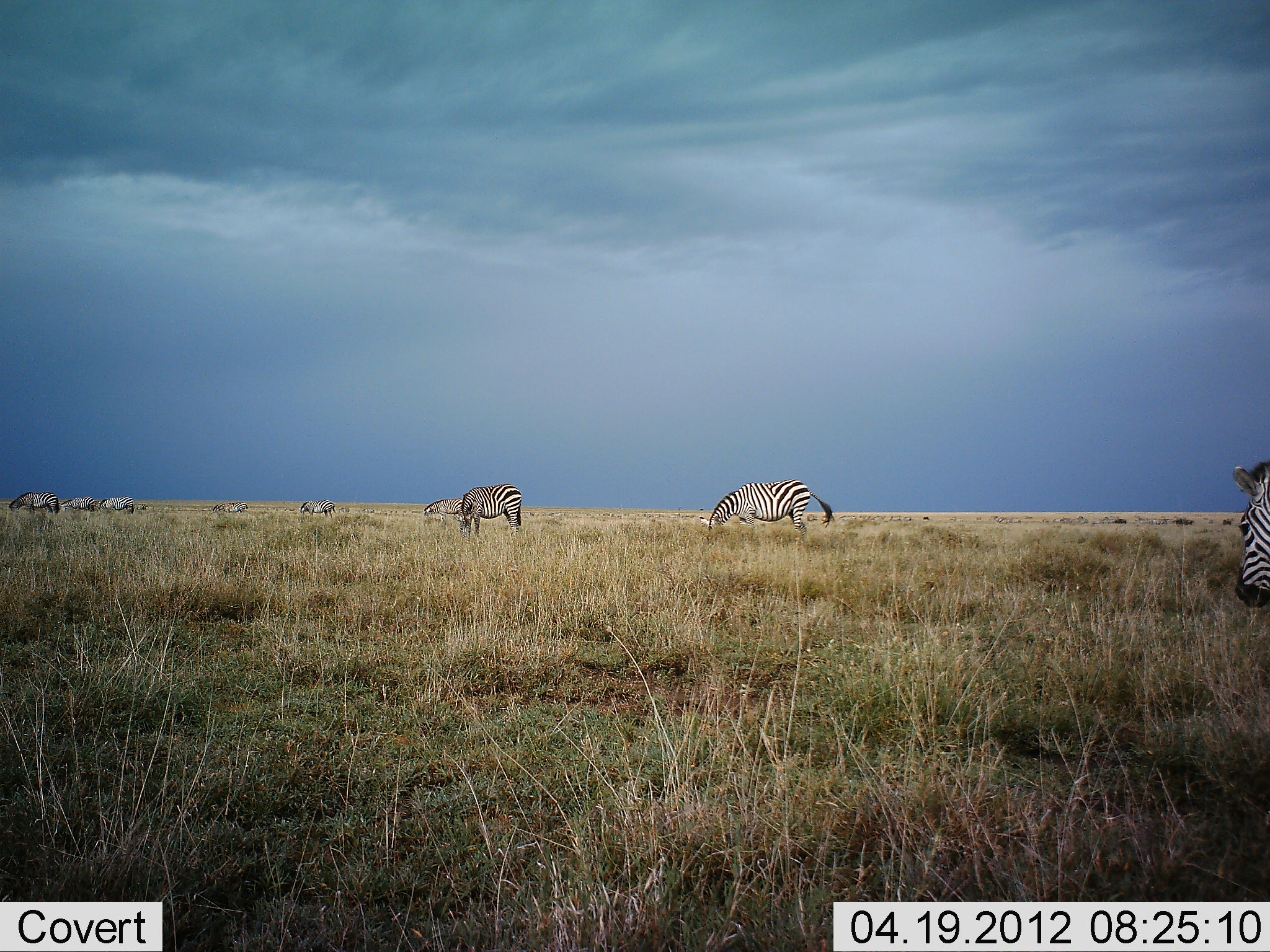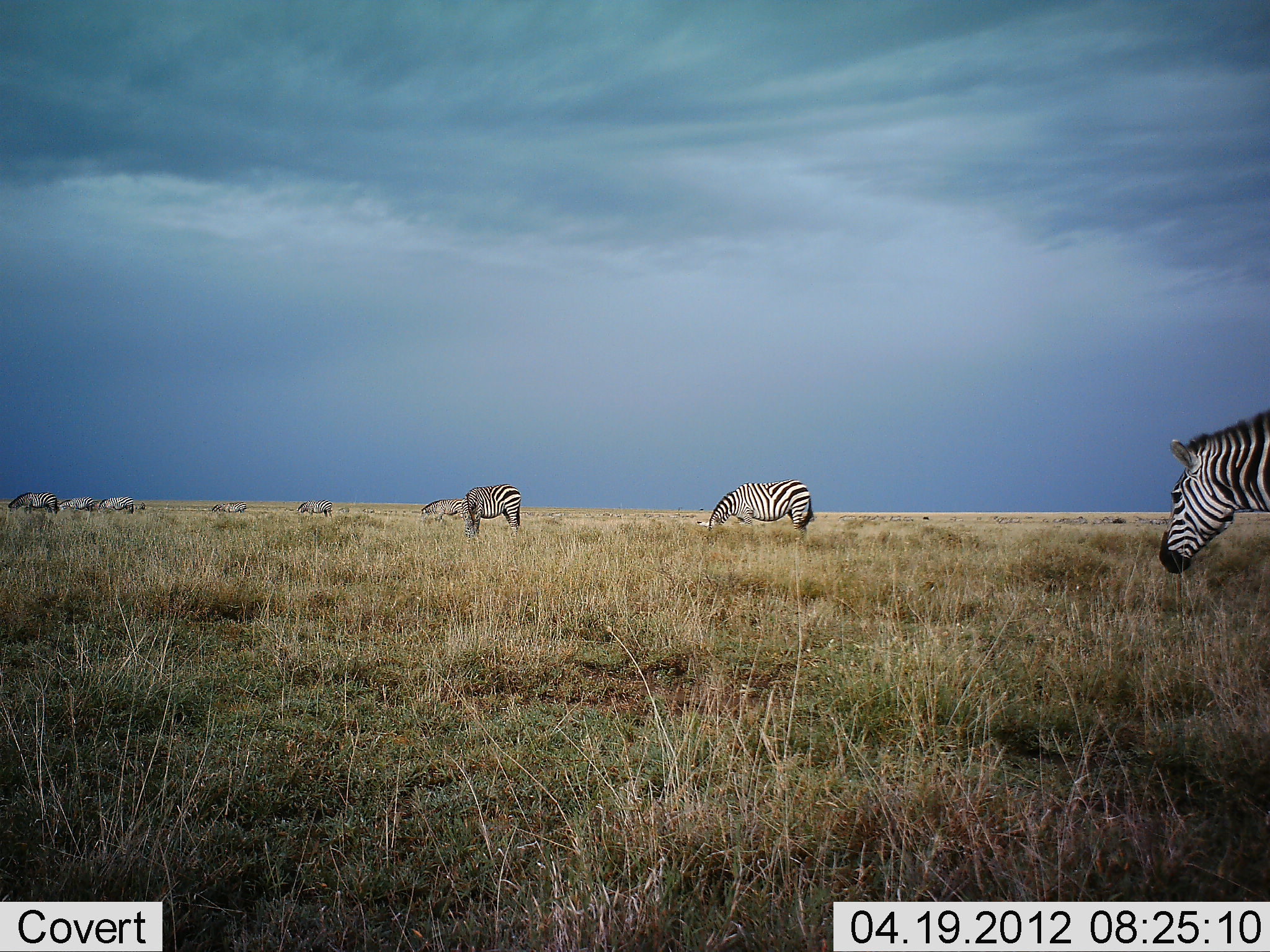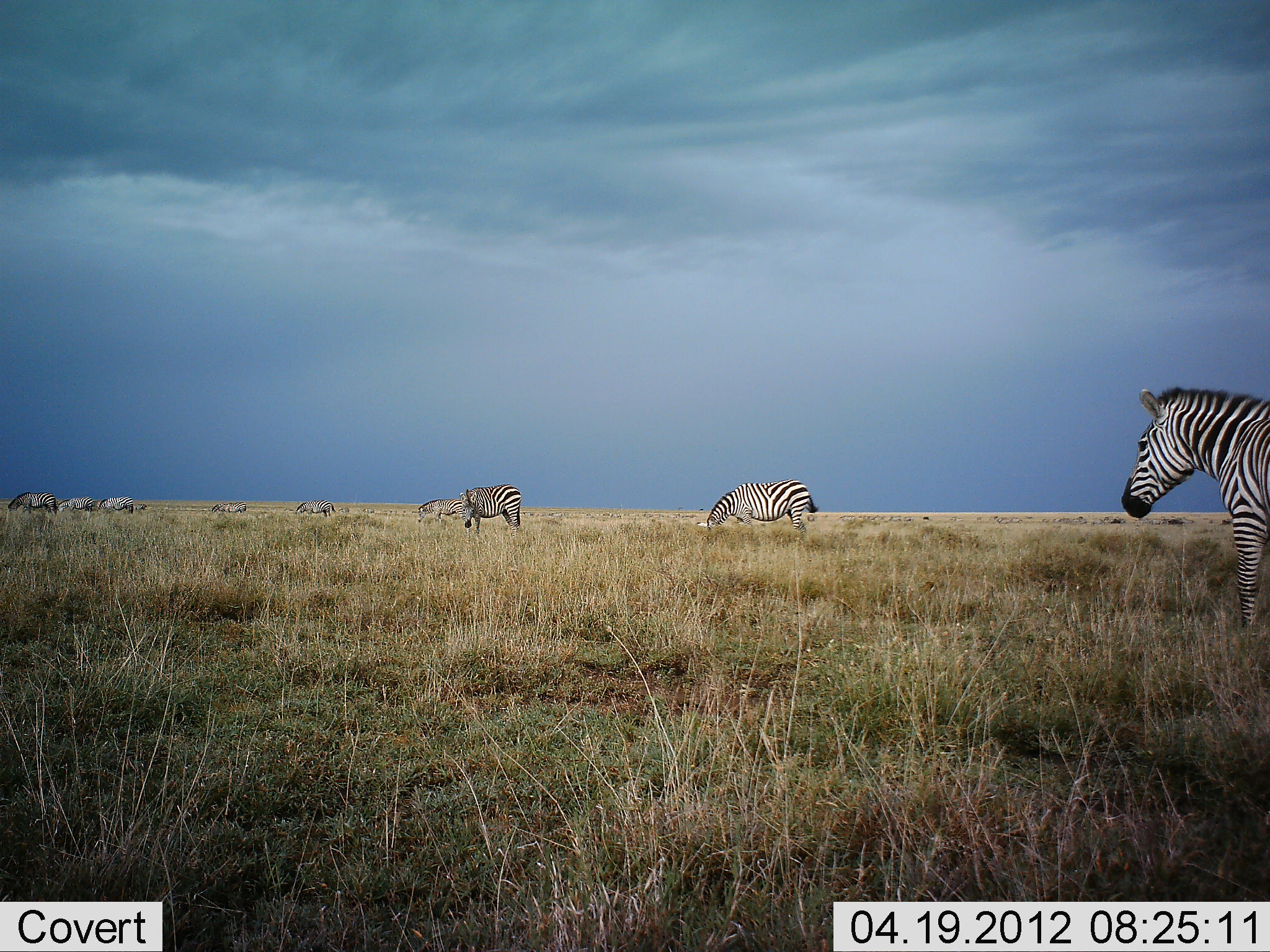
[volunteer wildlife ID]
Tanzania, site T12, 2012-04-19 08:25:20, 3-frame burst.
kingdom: Animalia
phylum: Chordata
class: Mammalia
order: Perissodactyla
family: Equidae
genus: Equus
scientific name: Equus quagga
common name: plains zebra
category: zebra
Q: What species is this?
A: Zebra (plains zebra) (Equus quagga).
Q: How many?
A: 9.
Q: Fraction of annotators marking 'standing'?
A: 33%.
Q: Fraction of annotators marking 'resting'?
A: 0%.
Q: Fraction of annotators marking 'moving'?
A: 33%.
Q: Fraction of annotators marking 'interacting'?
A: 0%.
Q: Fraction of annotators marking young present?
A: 0%.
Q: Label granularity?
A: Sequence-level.